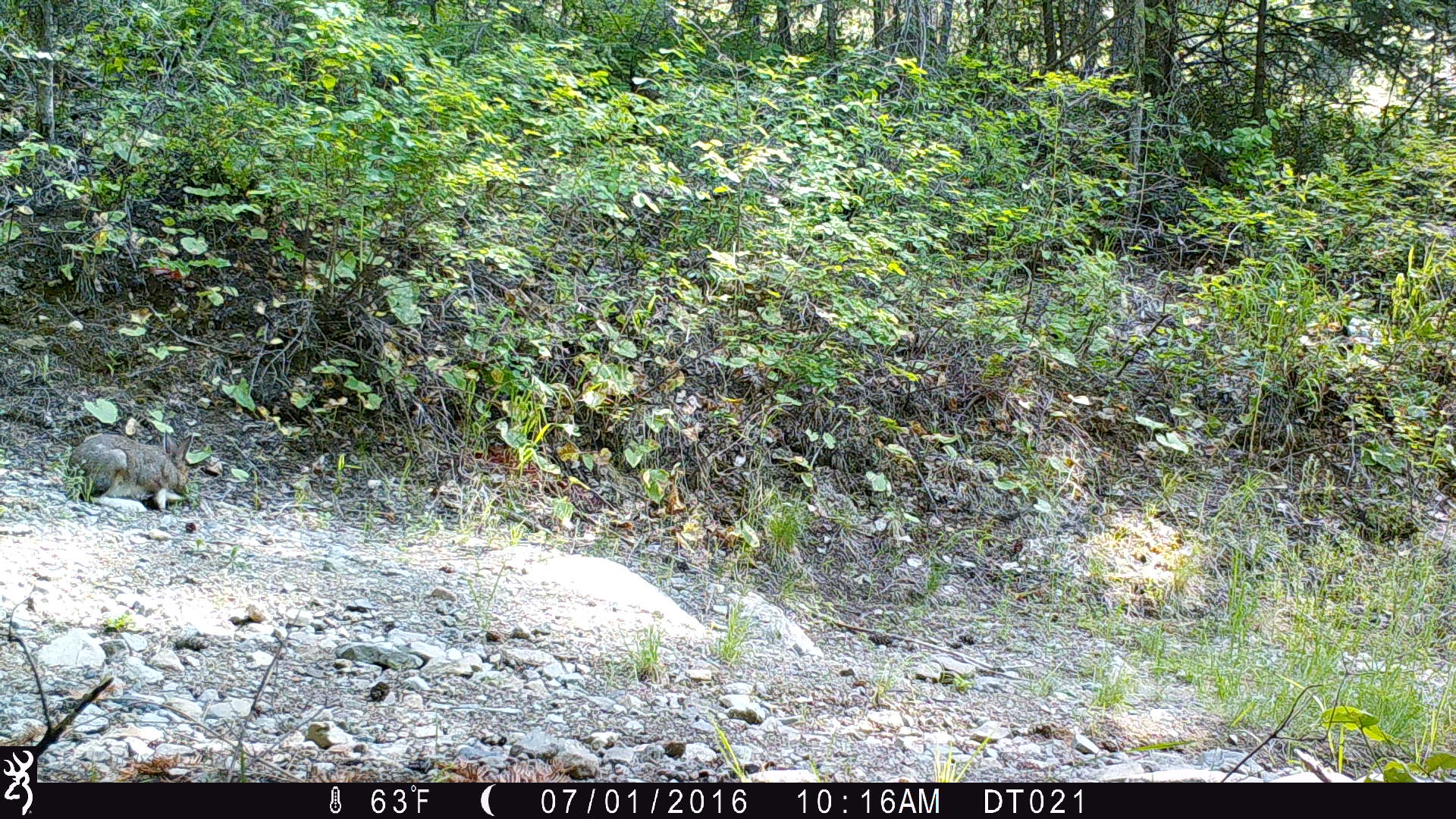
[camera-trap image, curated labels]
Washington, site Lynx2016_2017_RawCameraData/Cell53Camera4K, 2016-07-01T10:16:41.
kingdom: Animalia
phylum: Chordata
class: Mammalia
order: Lagomorpha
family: Leporidae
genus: Lepus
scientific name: Lepus americanus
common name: snowshoe hare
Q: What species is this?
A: Lepus americanus (snowshoe hare).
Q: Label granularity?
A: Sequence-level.